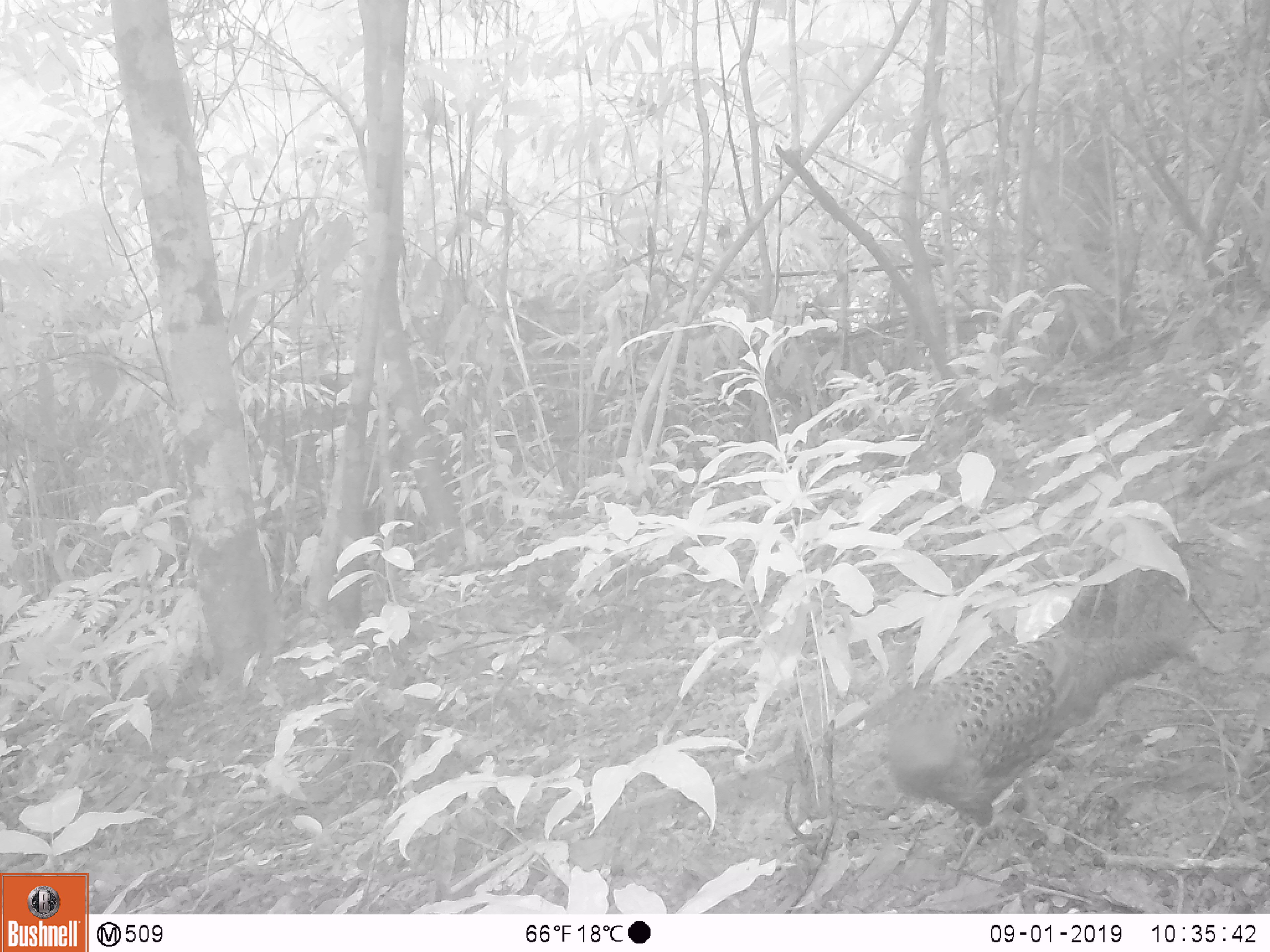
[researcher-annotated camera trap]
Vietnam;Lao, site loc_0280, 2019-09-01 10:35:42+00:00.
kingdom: Animalia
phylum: Chordata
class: Aves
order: Galliformes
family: Phasianidae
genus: Polyplectron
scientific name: Polyplectron bicalcaratum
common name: gray peacock-pheasant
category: grey peacock pheasant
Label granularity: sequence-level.